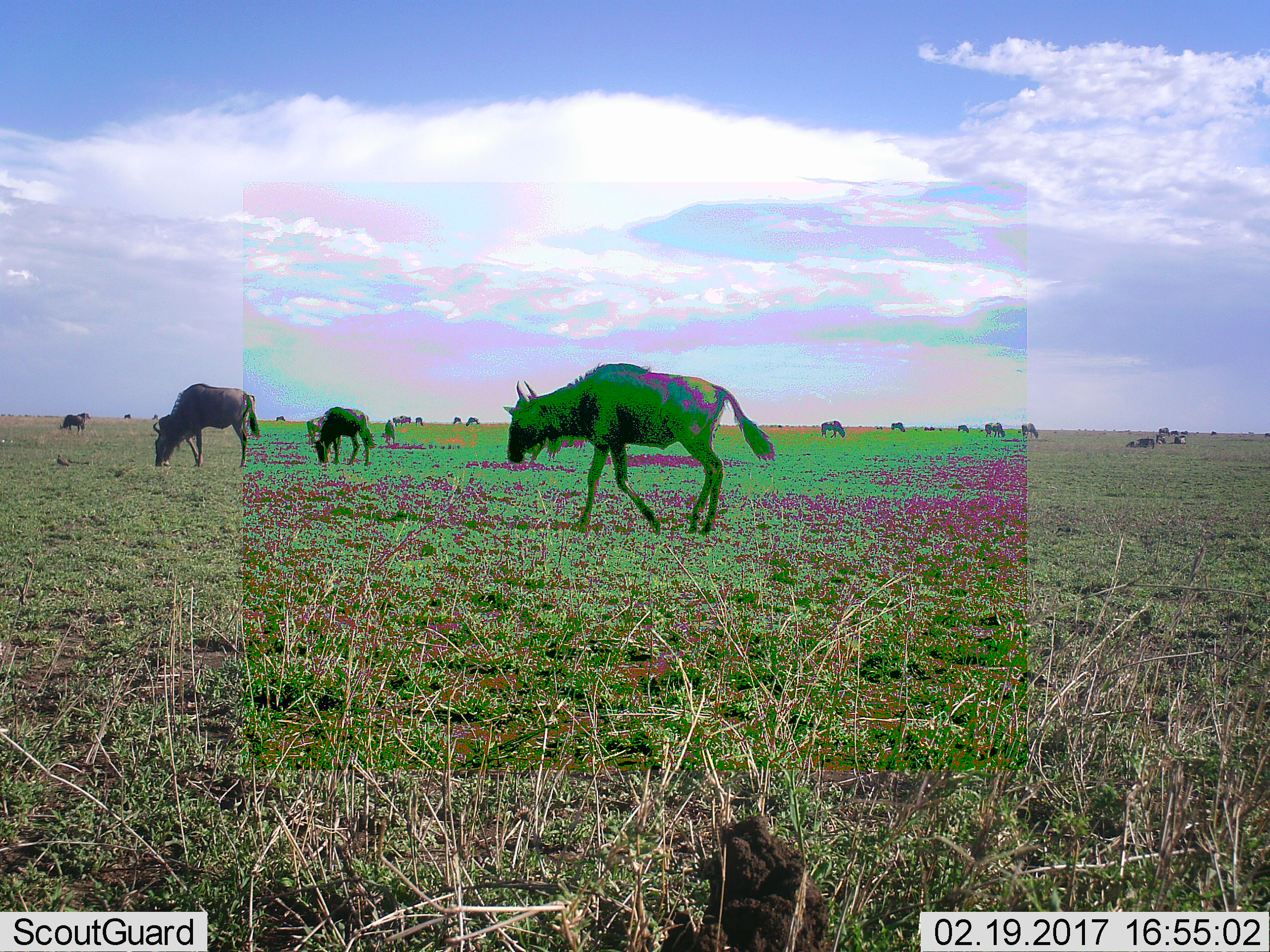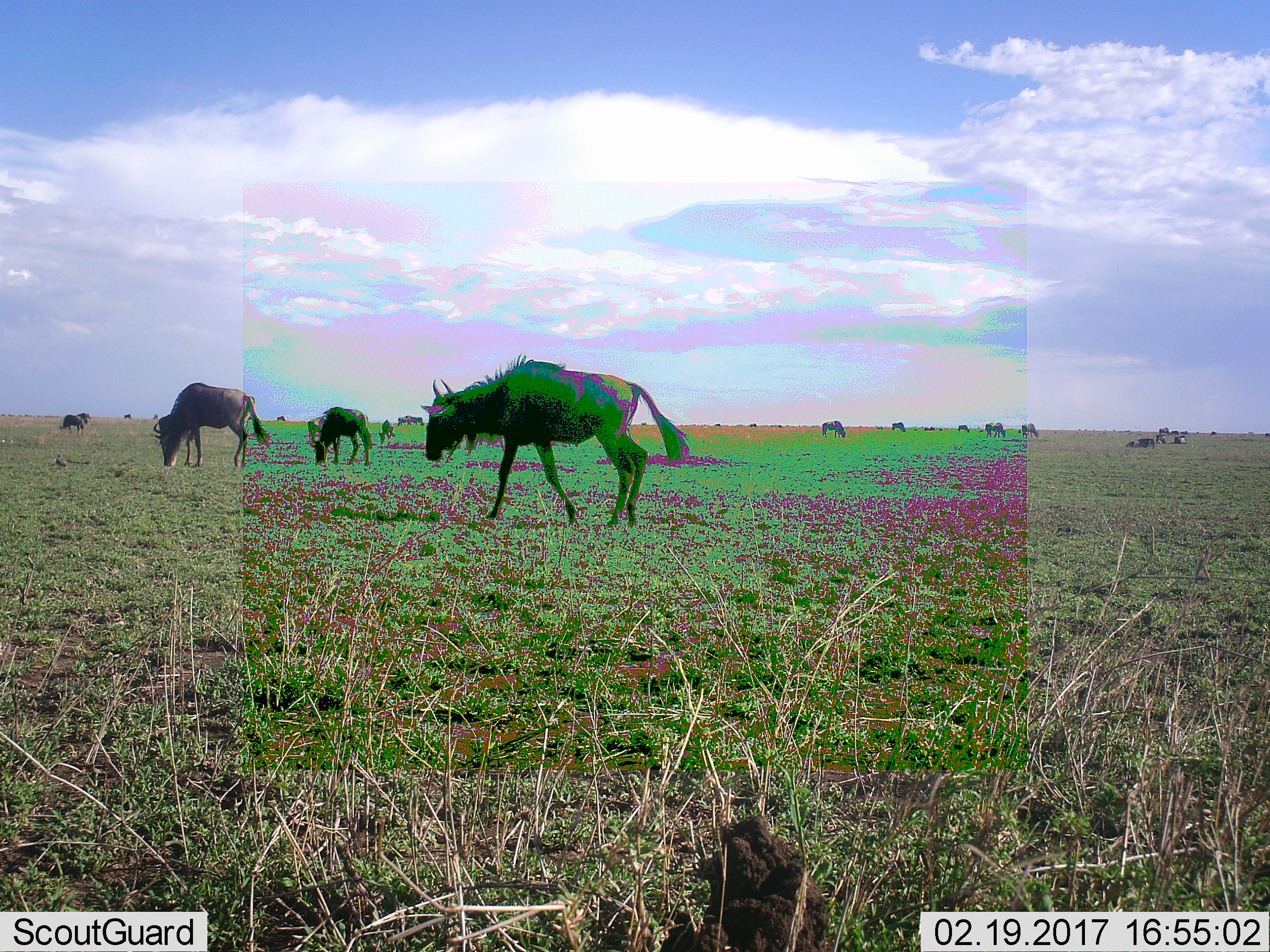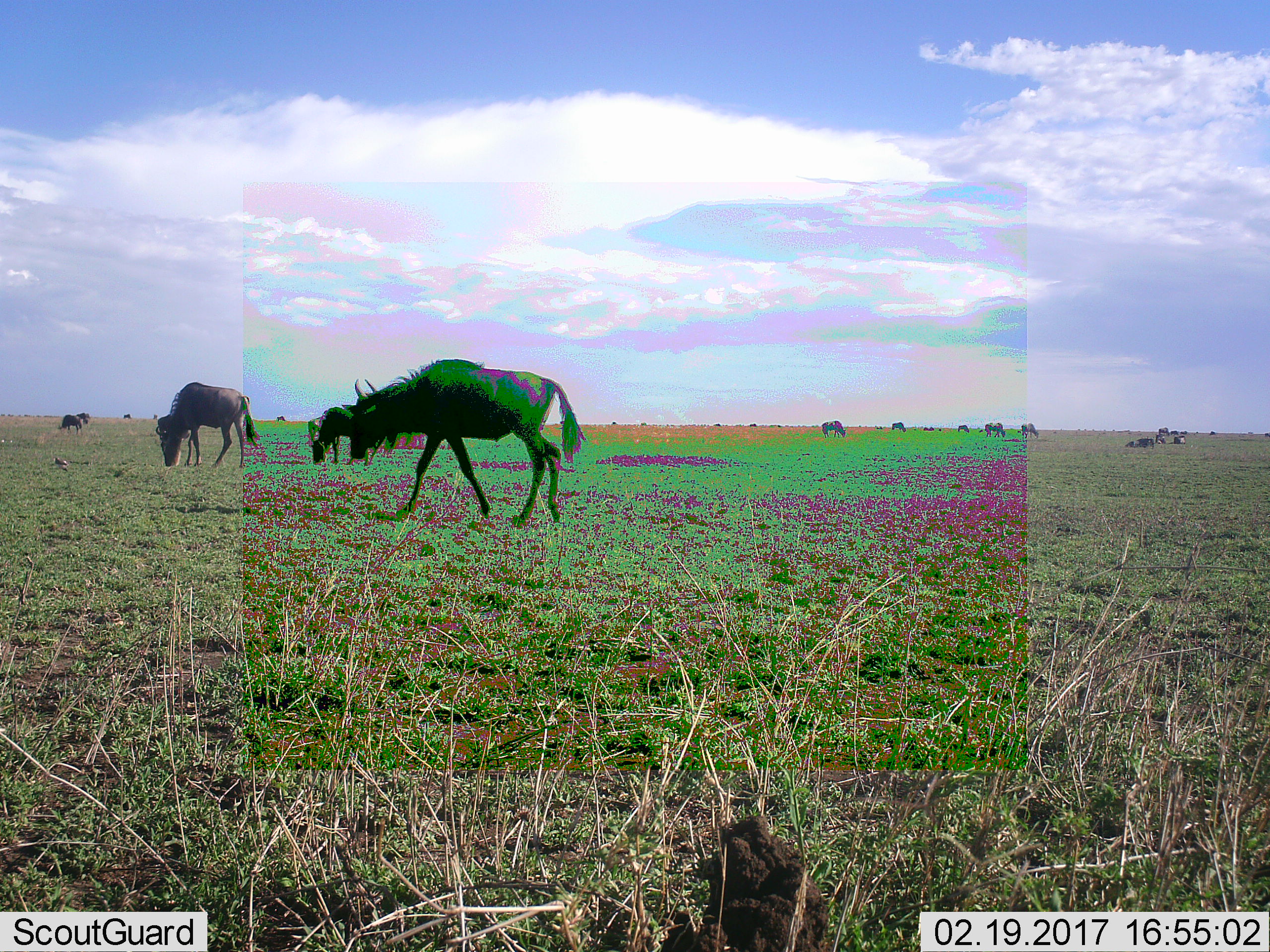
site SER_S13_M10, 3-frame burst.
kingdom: Animalia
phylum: Chordata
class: Mammalia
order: Artiodactyla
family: Bovidae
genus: Connochaetes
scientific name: Connochaetes taurinus taurinus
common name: blue wildebeest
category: wildebeestblue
Wildebeestblue (blue wildebeest) (Connochaetes taurinus taurinus), count 11-50. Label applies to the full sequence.